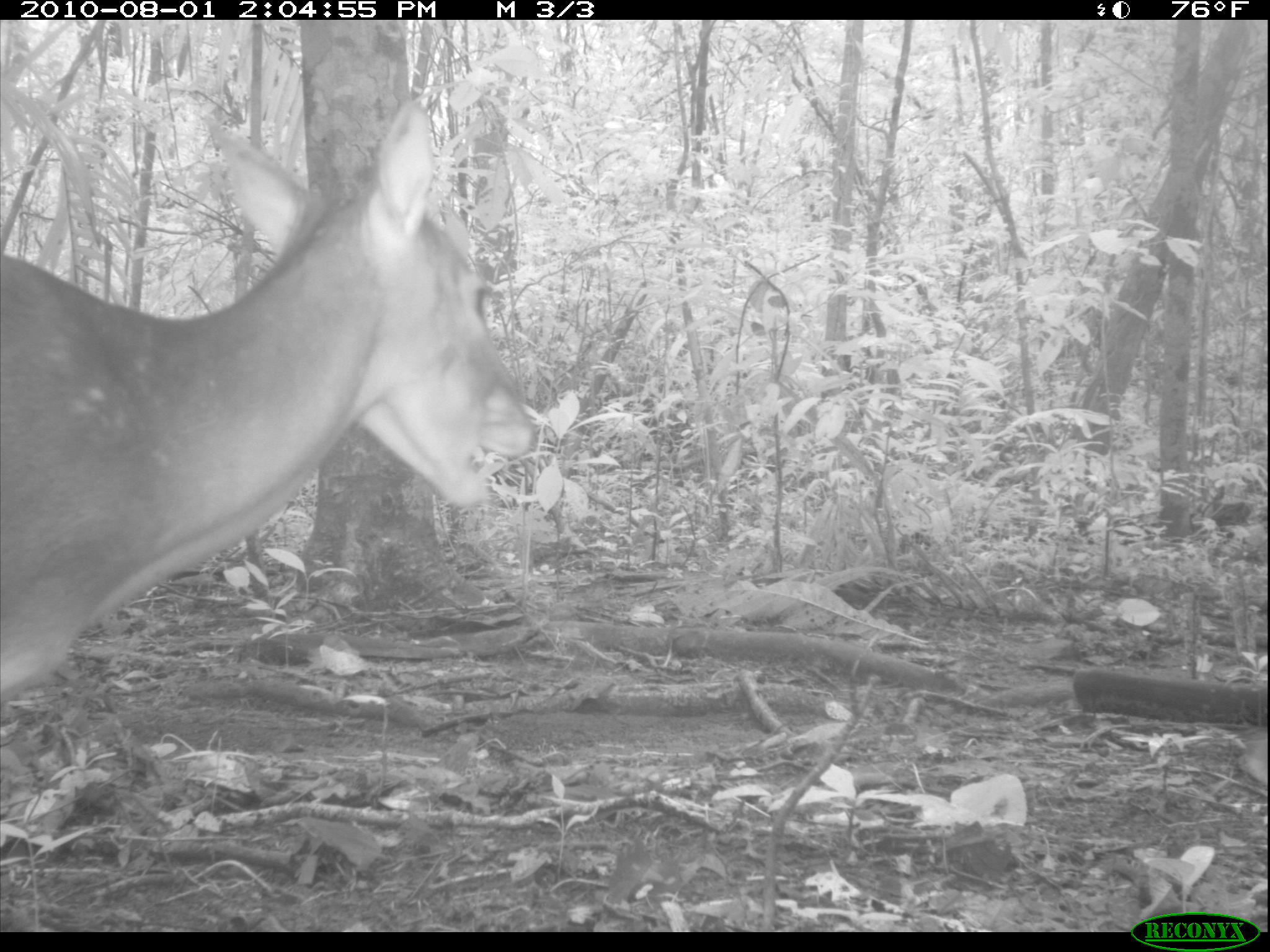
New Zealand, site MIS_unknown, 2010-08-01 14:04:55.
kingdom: Animalia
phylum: Chordata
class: Mammalia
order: Artiodactyla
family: Cervidae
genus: Odocoileus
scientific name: Odocoileus virginianus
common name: white-tailed deer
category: white tailed deer